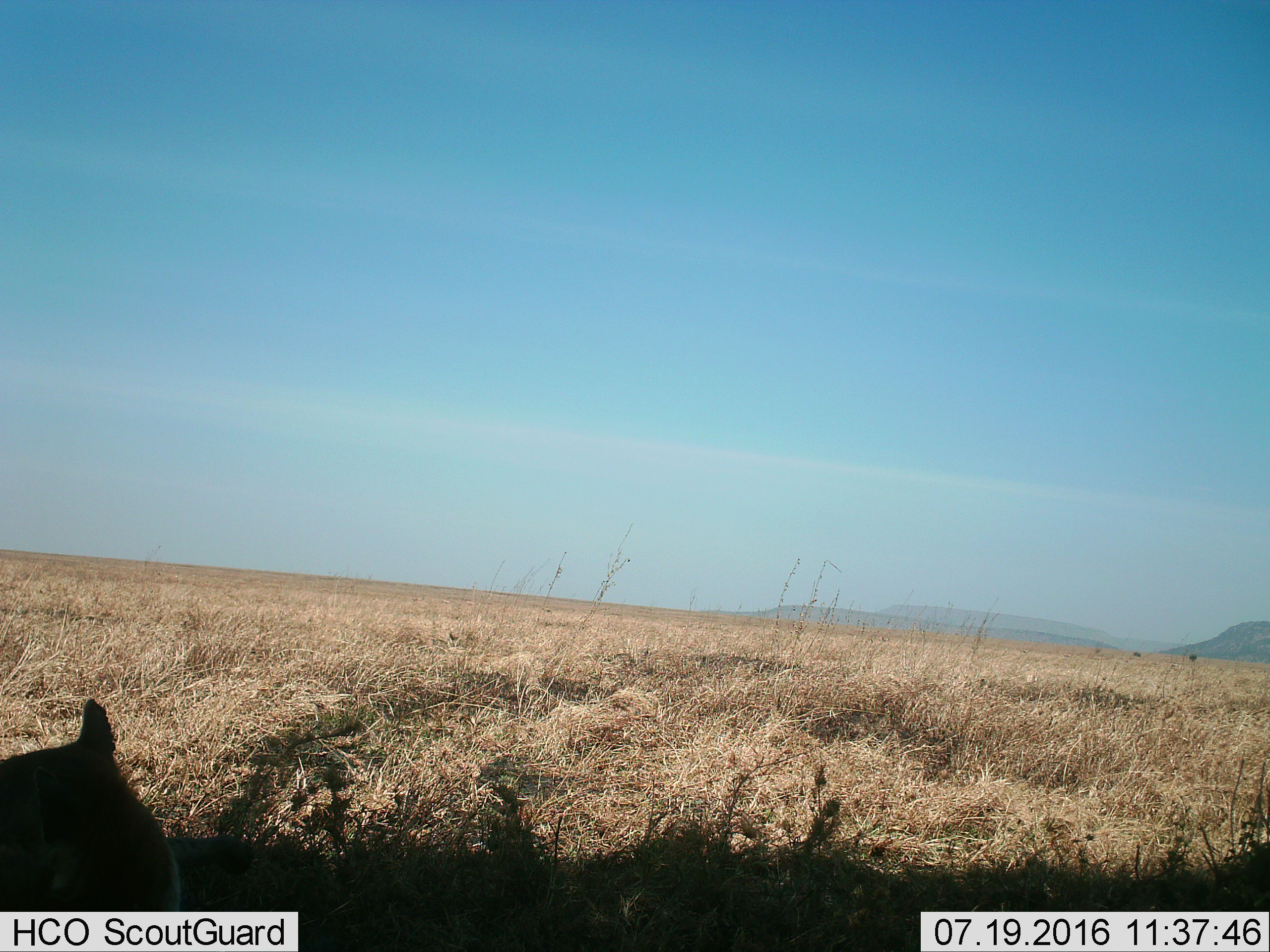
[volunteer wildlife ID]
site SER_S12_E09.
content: unidentified animal